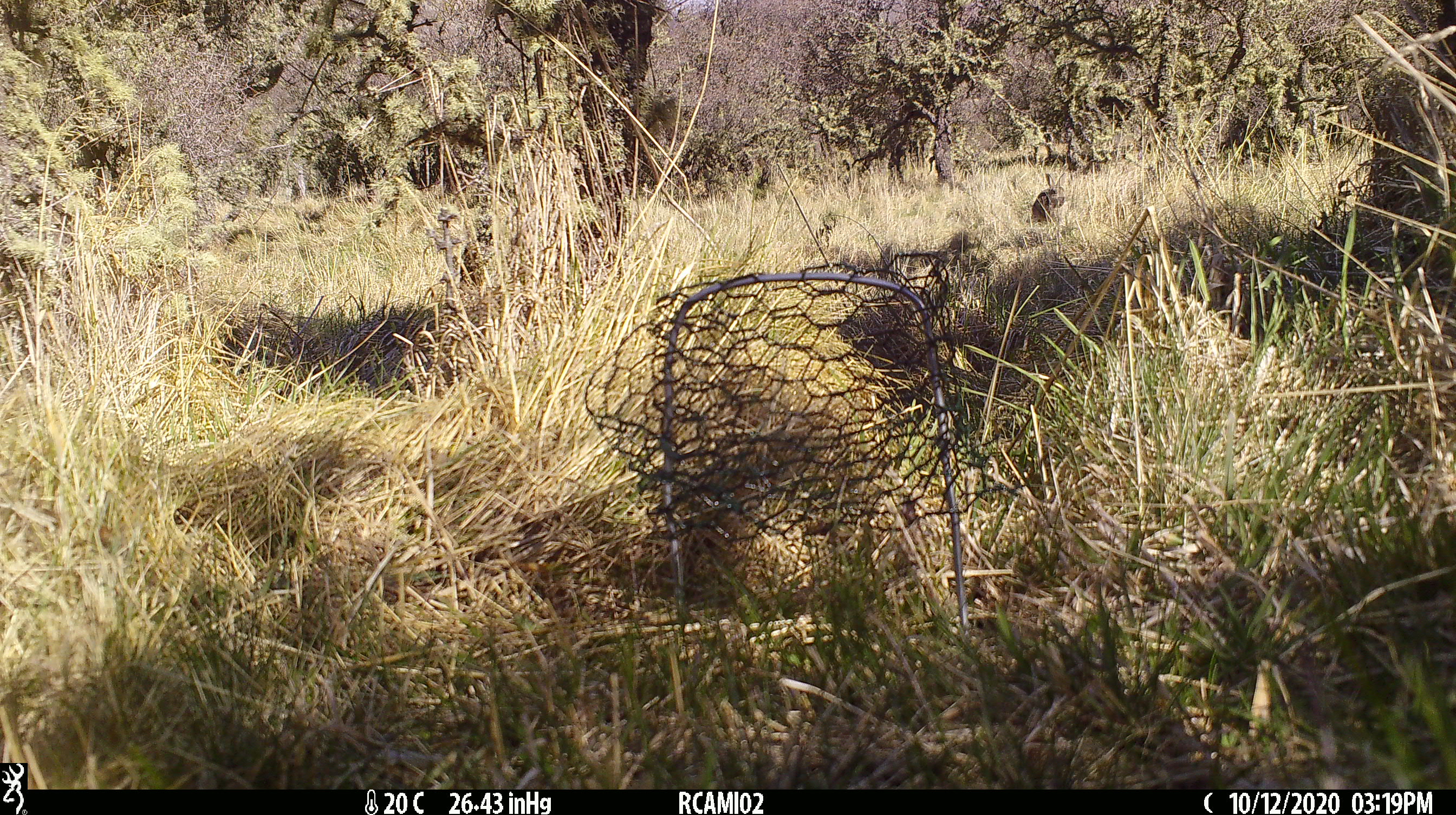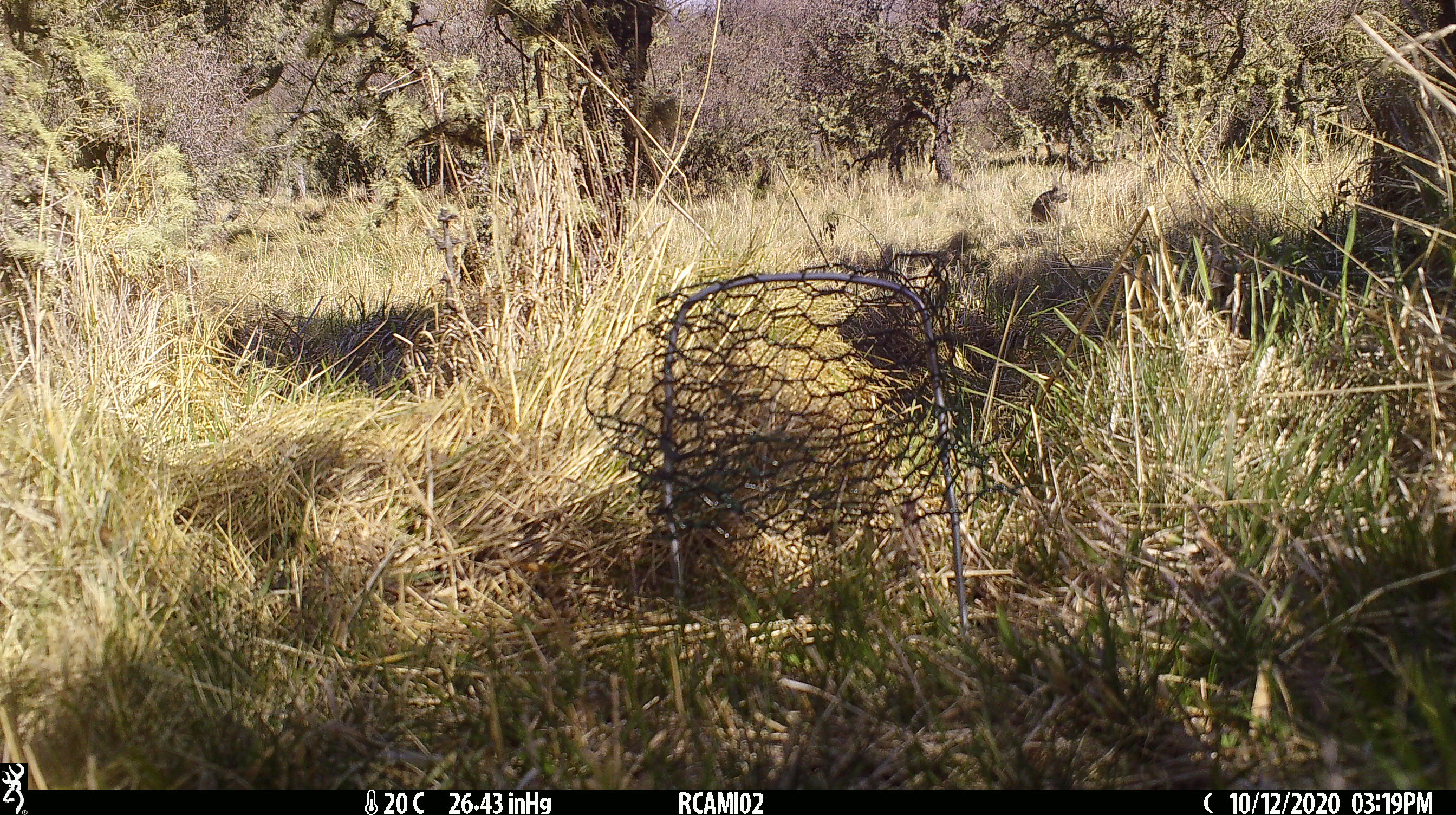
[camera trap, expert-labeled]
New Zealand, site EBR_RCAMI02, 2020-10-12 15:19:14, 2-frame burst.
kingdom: Animalia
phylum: Chordata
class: Mammalia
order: Lagomorpha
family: Leporidae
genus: Oryctolagus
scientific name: Oryctolagus cuniculus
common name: european rabbit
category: rabbit